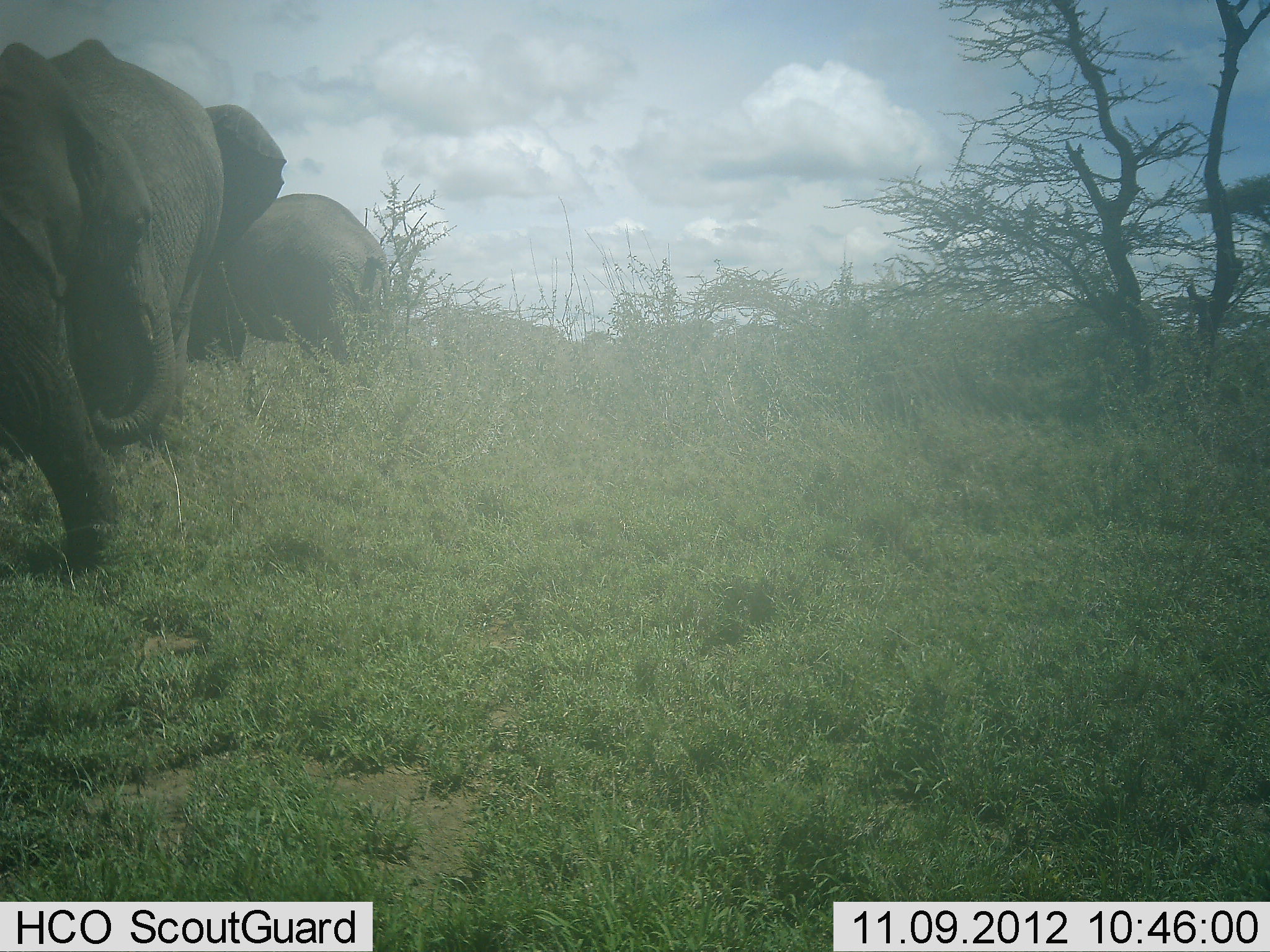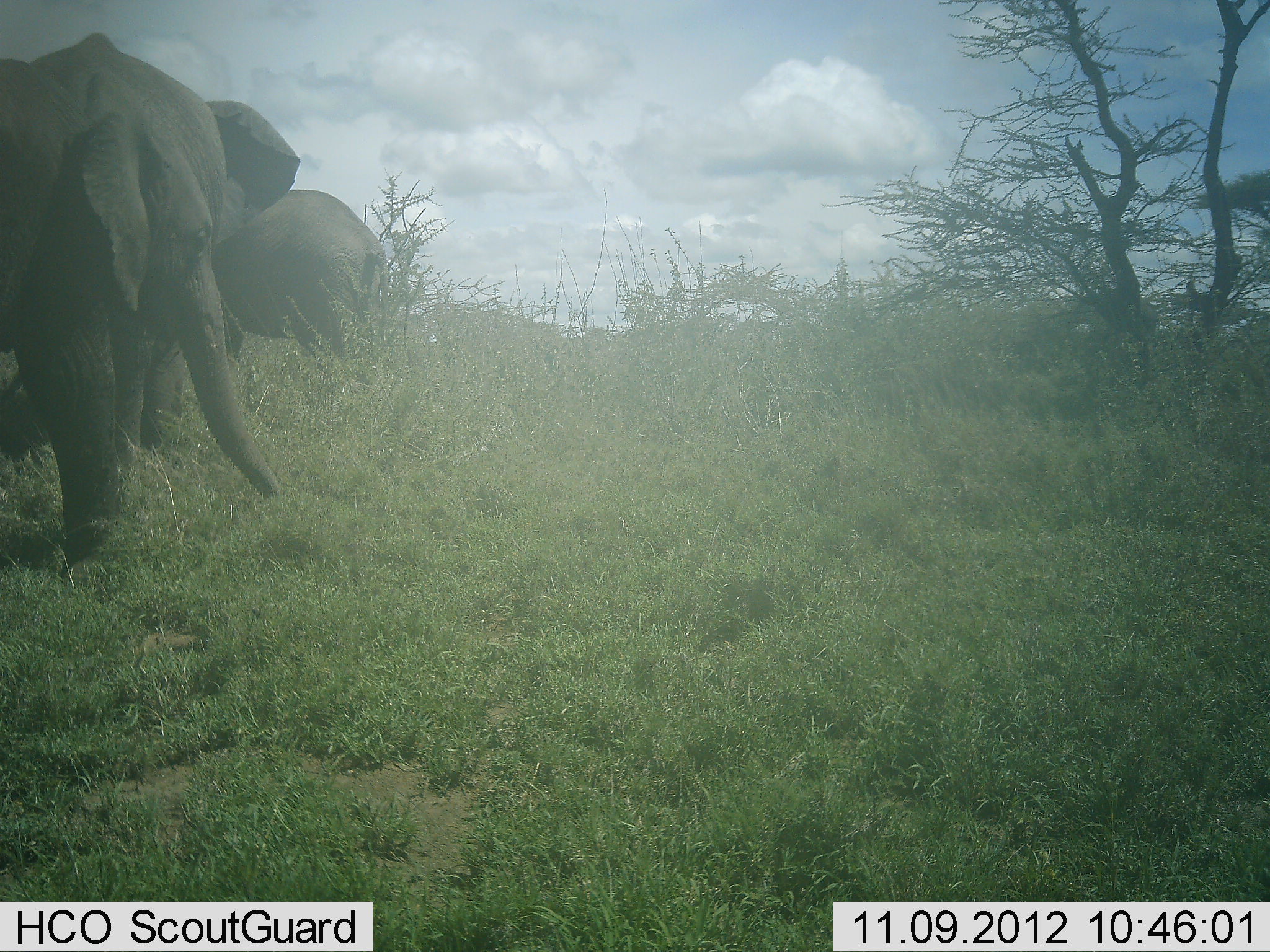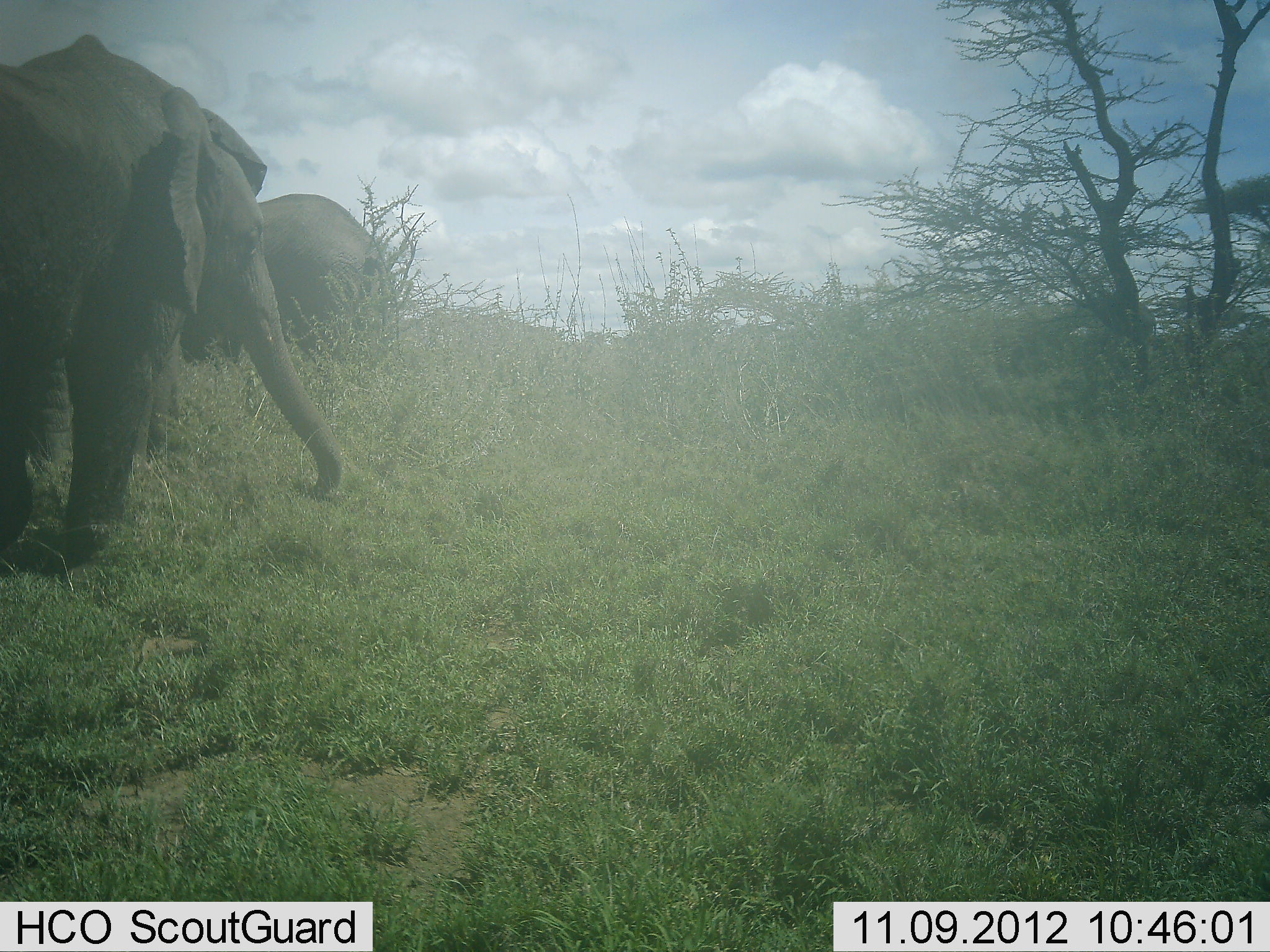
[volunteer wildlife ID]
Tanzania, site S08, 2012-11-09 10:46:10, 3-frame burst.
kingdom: Animalia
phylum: Chordata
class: Mammalia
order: Proboscidea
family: Elephantidae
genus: Loxodonta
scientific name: Loxodonta africana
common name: african bush elephant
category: elephant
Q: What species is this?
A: Elephant (african bush elephant) (Loxodonta africana).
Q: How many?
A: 3.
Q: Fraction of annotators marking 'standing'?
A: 100%.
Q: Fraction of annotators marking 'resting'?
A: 0%.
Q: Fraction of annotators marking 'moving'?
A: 80%.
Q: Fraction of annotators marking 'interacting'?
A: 10%.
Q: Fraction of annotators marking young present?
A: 30%.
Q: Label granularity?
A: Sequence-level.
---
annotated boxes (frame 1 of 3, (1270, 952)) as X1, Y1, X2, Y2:
animal: 44, 37, 287, 462; 0, 39, 178, 574; 213, 192, 396, 376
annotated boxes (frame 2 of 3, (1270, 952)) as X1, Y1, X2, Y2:
animal: 0, 55, 278, 570; 27, 28, 303, 464; 211, 188, 398, 385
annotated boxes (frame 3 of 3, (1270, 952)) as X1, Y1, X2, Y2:
animal: 0, 57, 345, 570; 18, 34, 268, 463; 258, 192, 395, 396